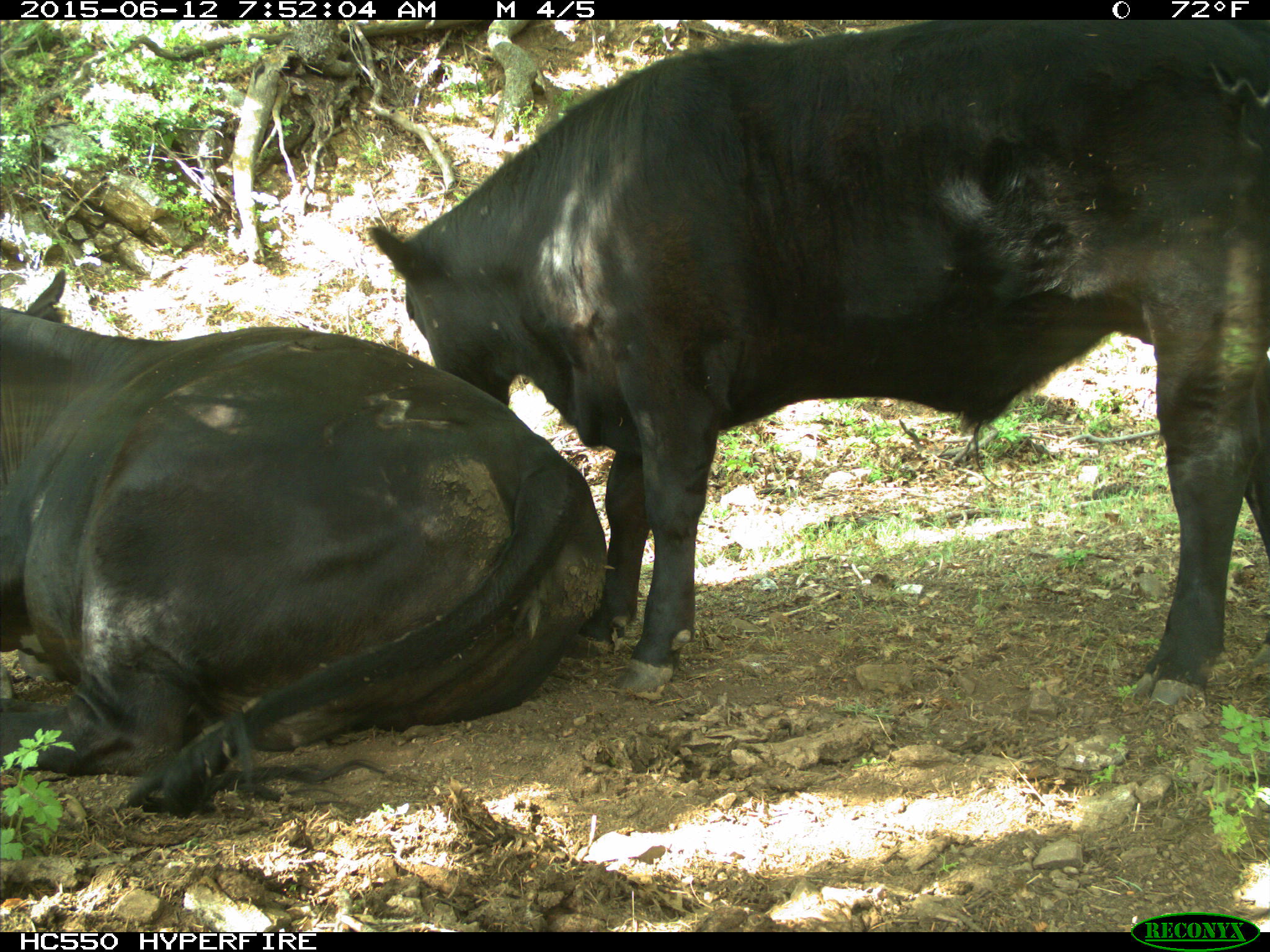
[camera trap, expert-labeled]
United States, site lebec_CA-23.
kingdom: Animalia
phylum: Chordata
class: Mammalia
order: Artiodactyla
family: Bovidae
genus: Bos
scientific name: Bos taurus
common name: domestic cow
Bos taurus (domestic cow).